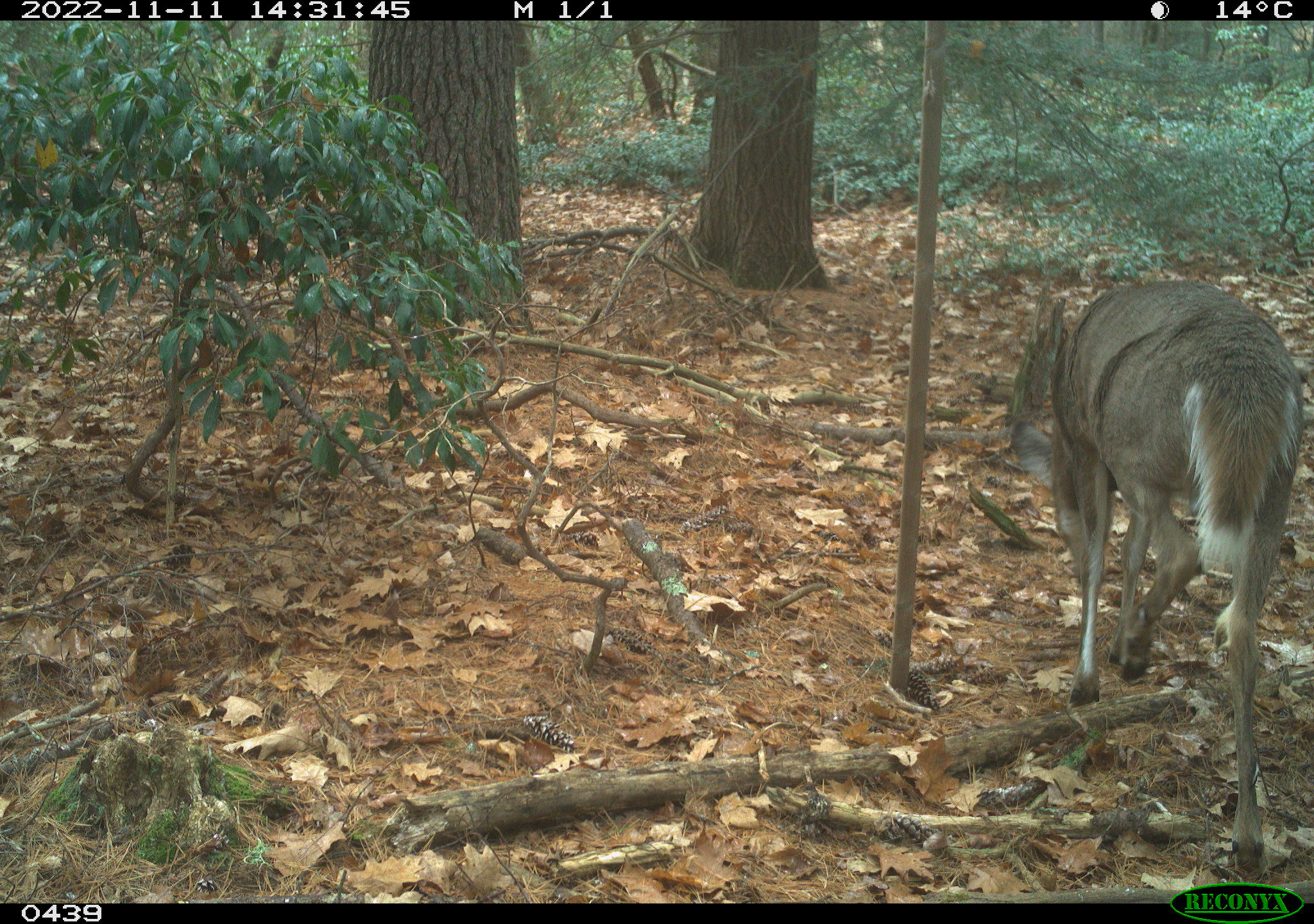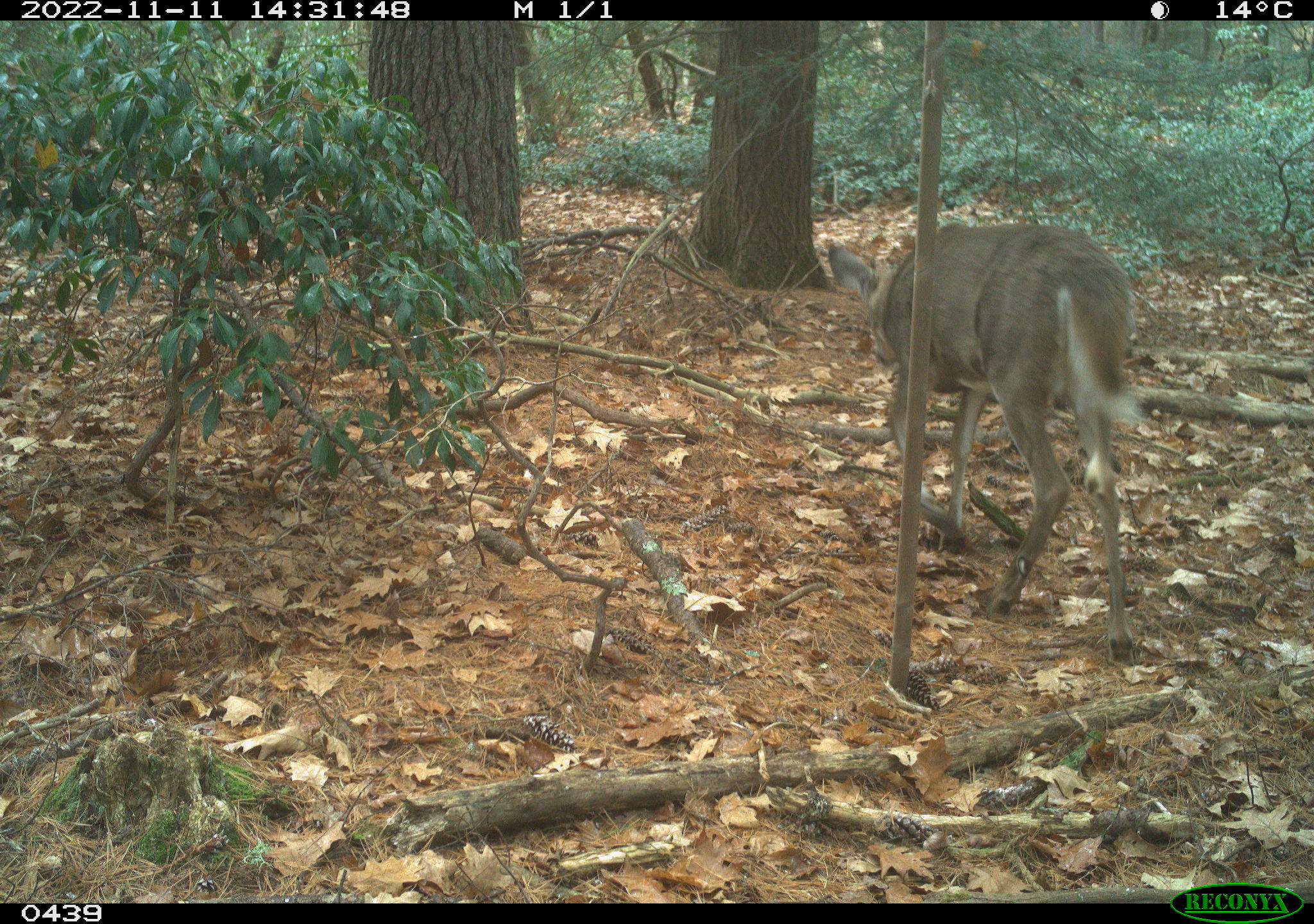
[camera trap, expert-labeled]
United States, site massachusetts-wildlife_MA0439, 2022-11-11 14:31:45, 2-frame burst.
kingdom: Animalia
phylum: Chordata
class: Mammalia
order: Artiodactyla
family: Cervidae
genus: Odocoileus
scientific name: Odocoileus virginianus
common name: white-tailed deer